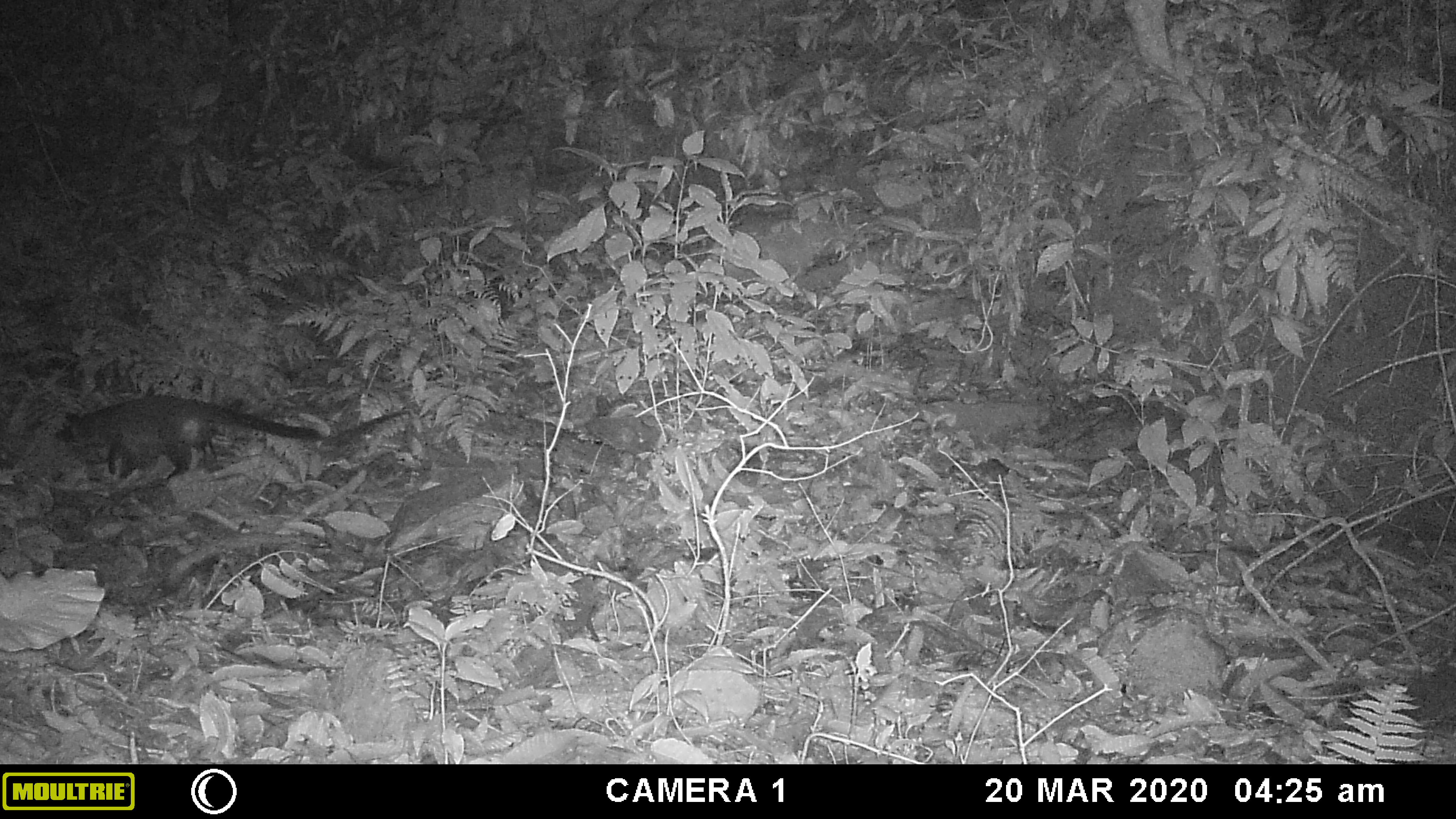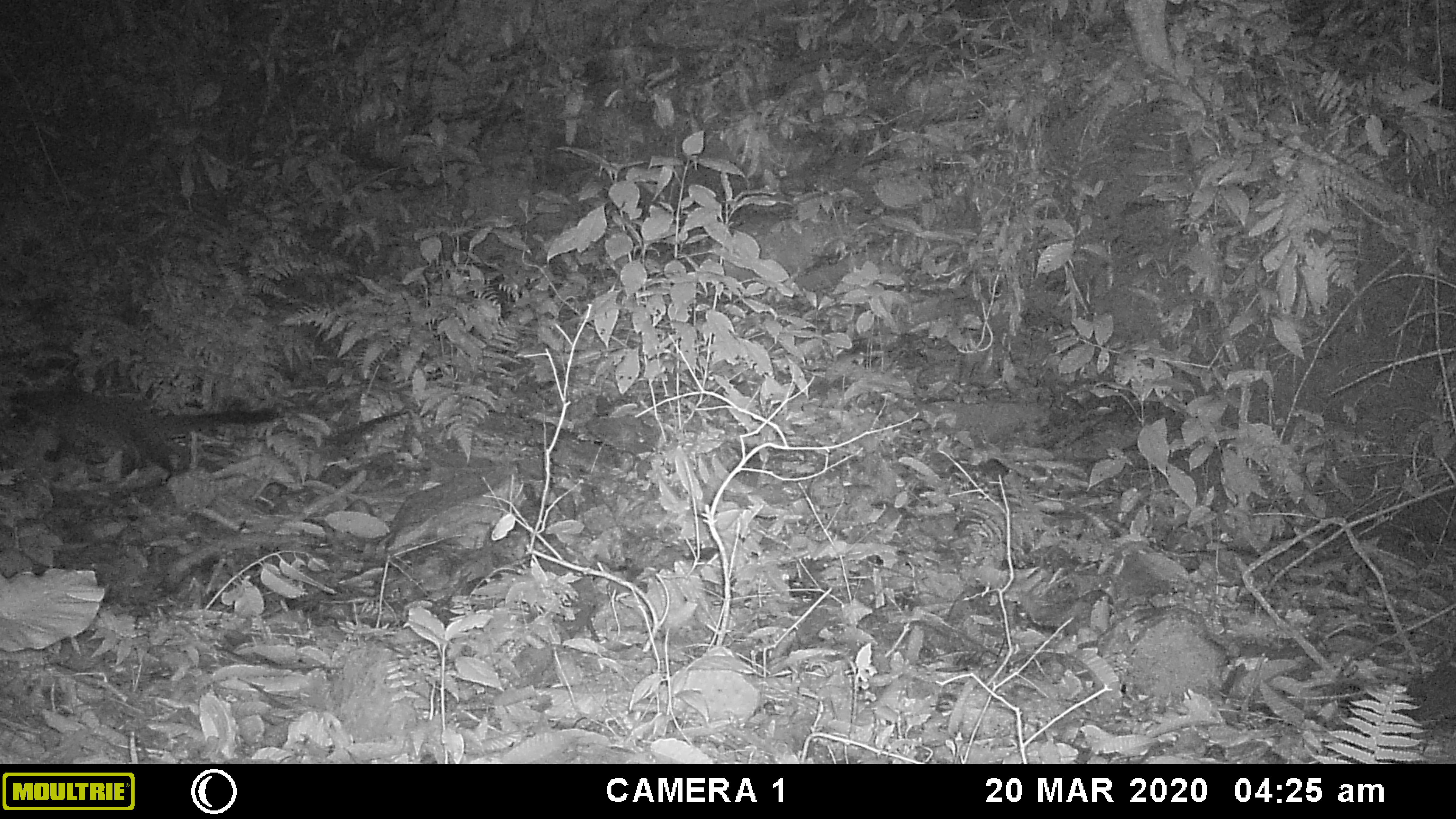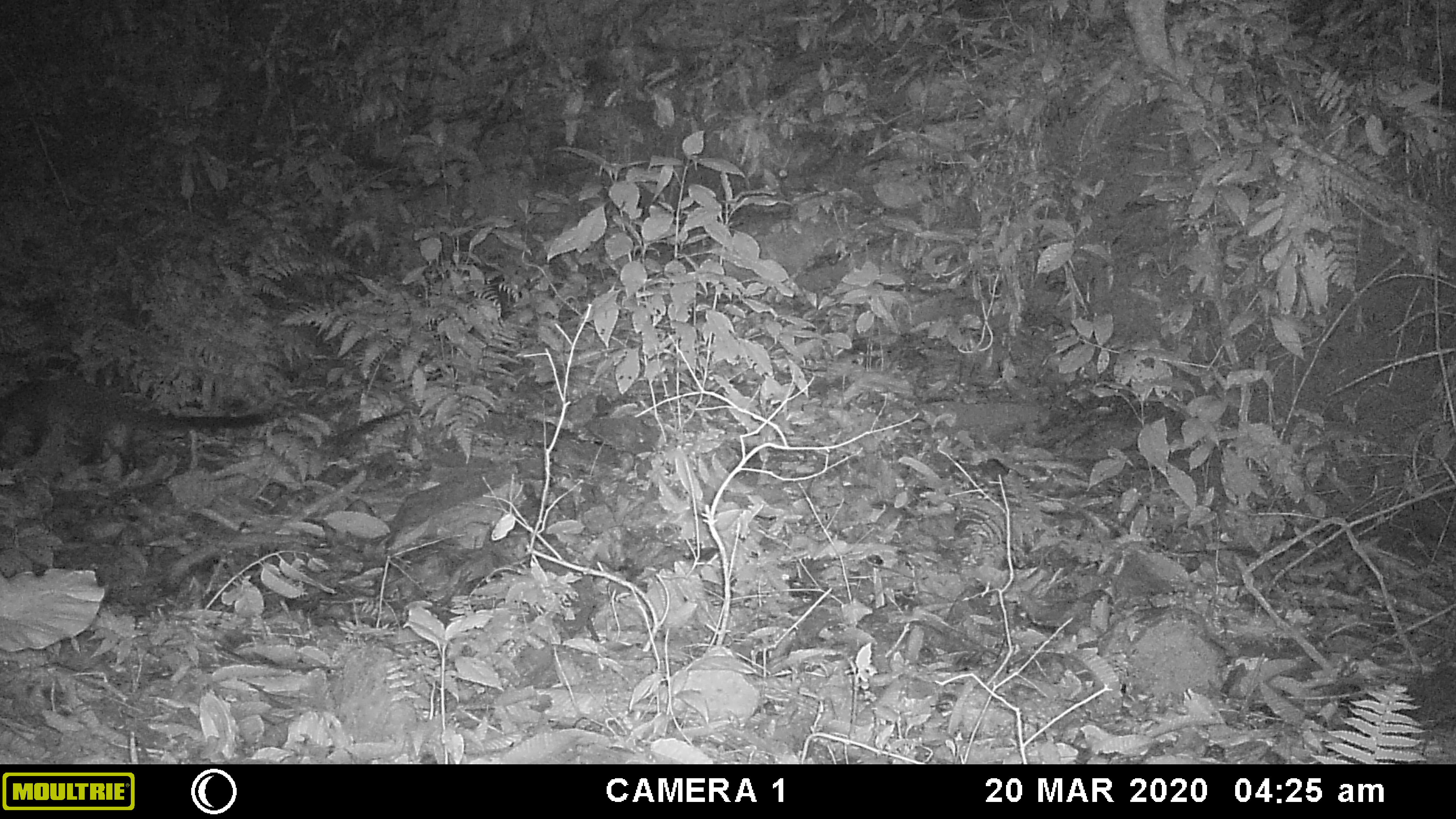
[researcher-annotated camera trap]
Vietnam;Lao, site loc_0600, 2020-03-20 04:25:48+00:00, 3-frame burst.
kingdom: Animalia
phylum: Chordata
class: Mammalia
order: Carnivora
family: Viverridae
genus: Paguma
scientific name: Paguma larvata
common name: masked palm civet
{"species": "masked palm civet (Paguma larvata)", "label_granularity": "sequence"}